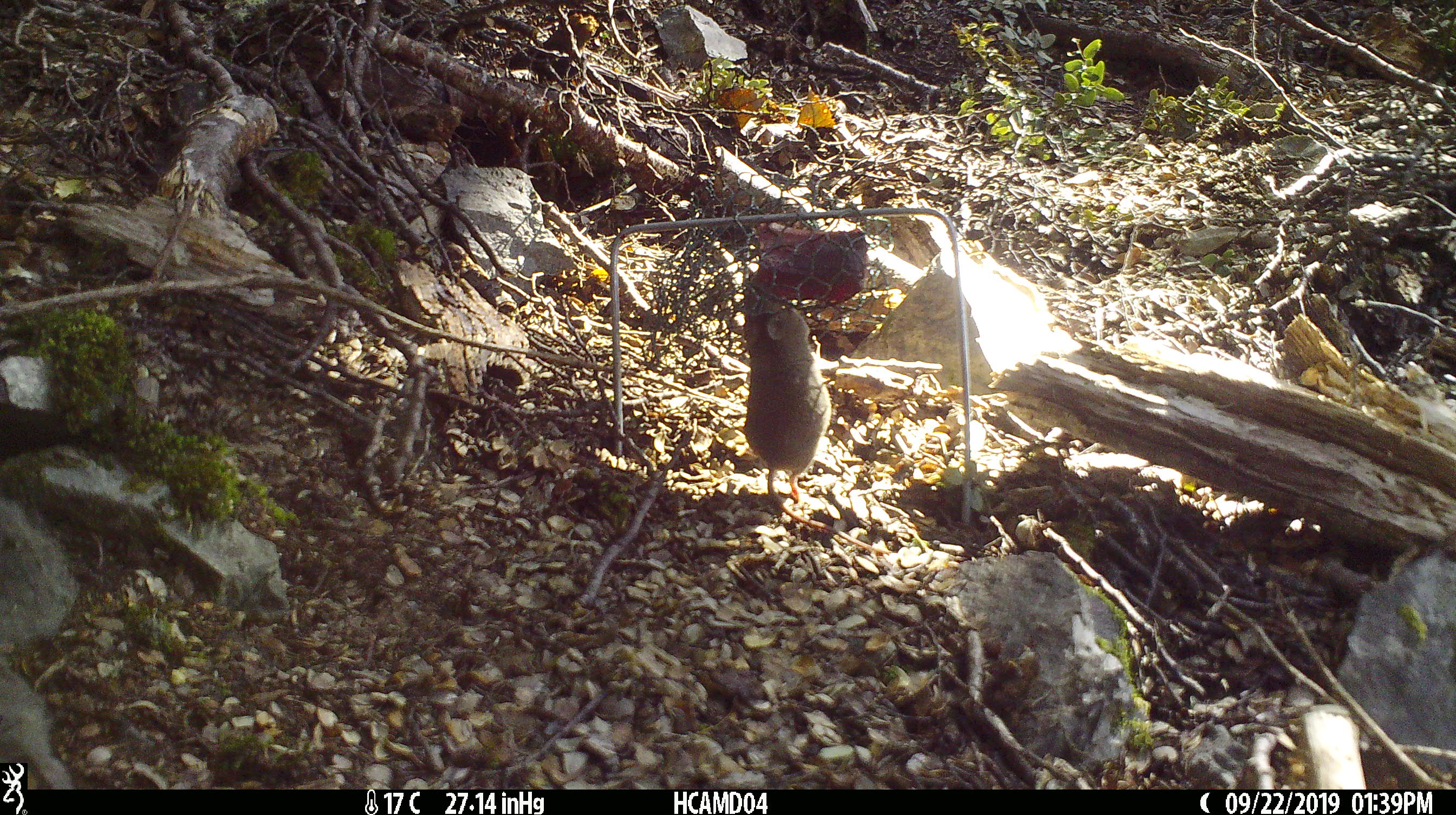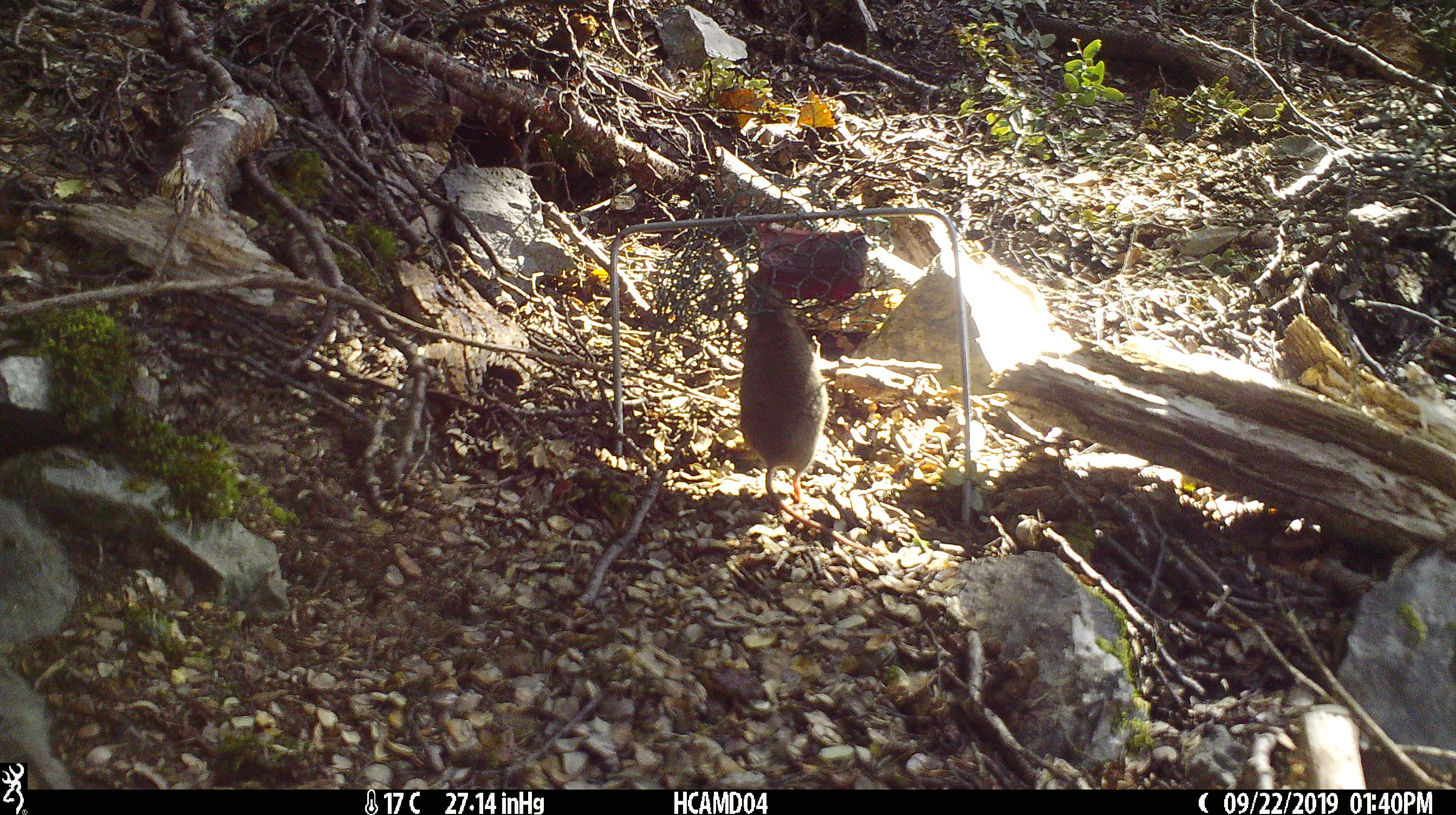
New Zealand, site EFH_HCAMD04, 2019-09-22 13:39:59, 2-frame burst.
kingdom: Animalia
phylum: Chordata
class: Mammalia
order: Rodentia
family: Muridae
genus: Mus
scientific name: Mus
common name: mouse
Mouse (Mus).